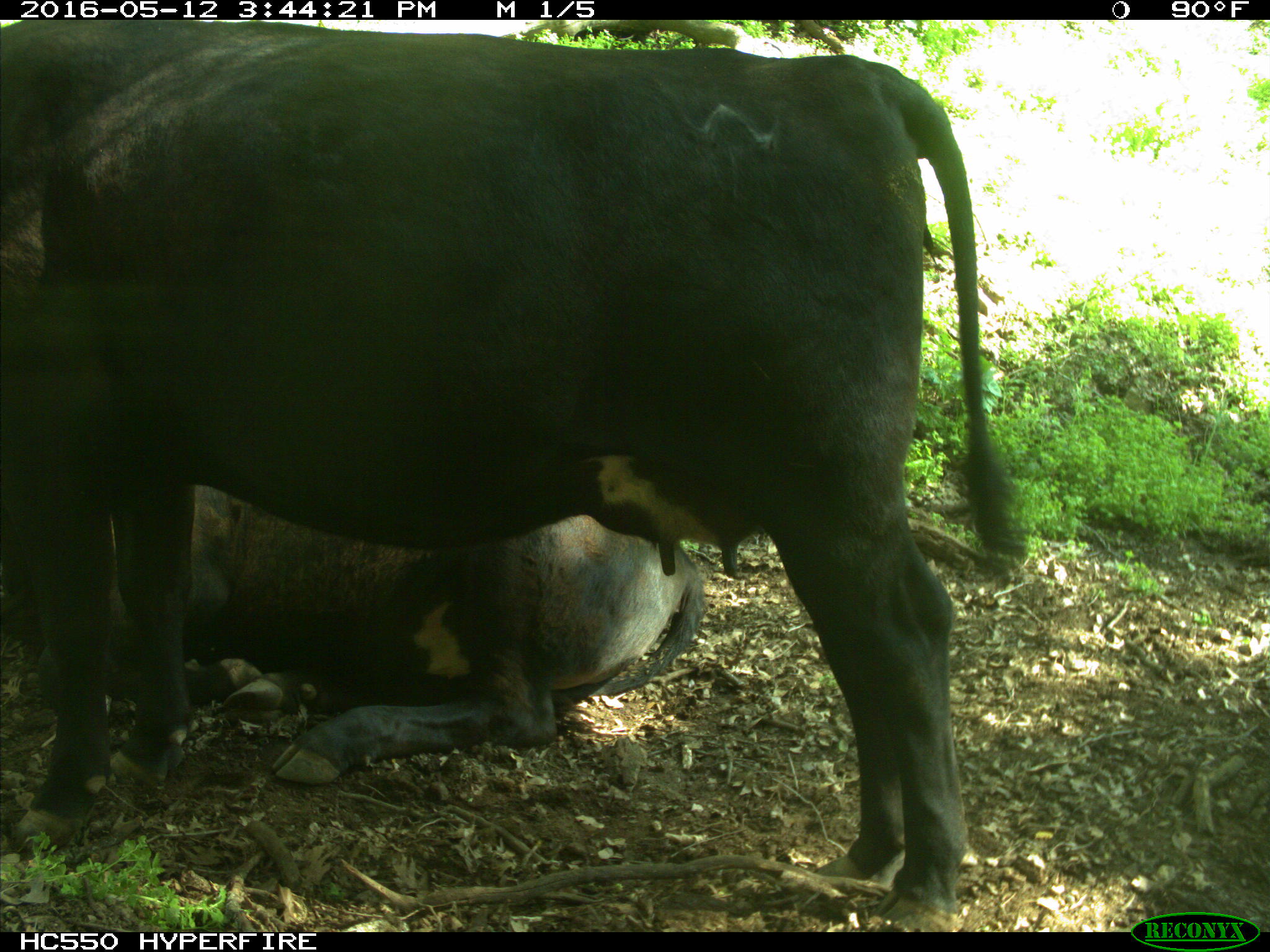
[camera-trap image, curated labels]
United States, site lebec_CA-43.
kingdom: Animalia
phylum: Chordata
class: Mammalia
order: Artiodactyla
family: Bovidae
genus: Bos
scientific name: Bos taurus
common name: domestic cow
Bos taurus (domestic cow).